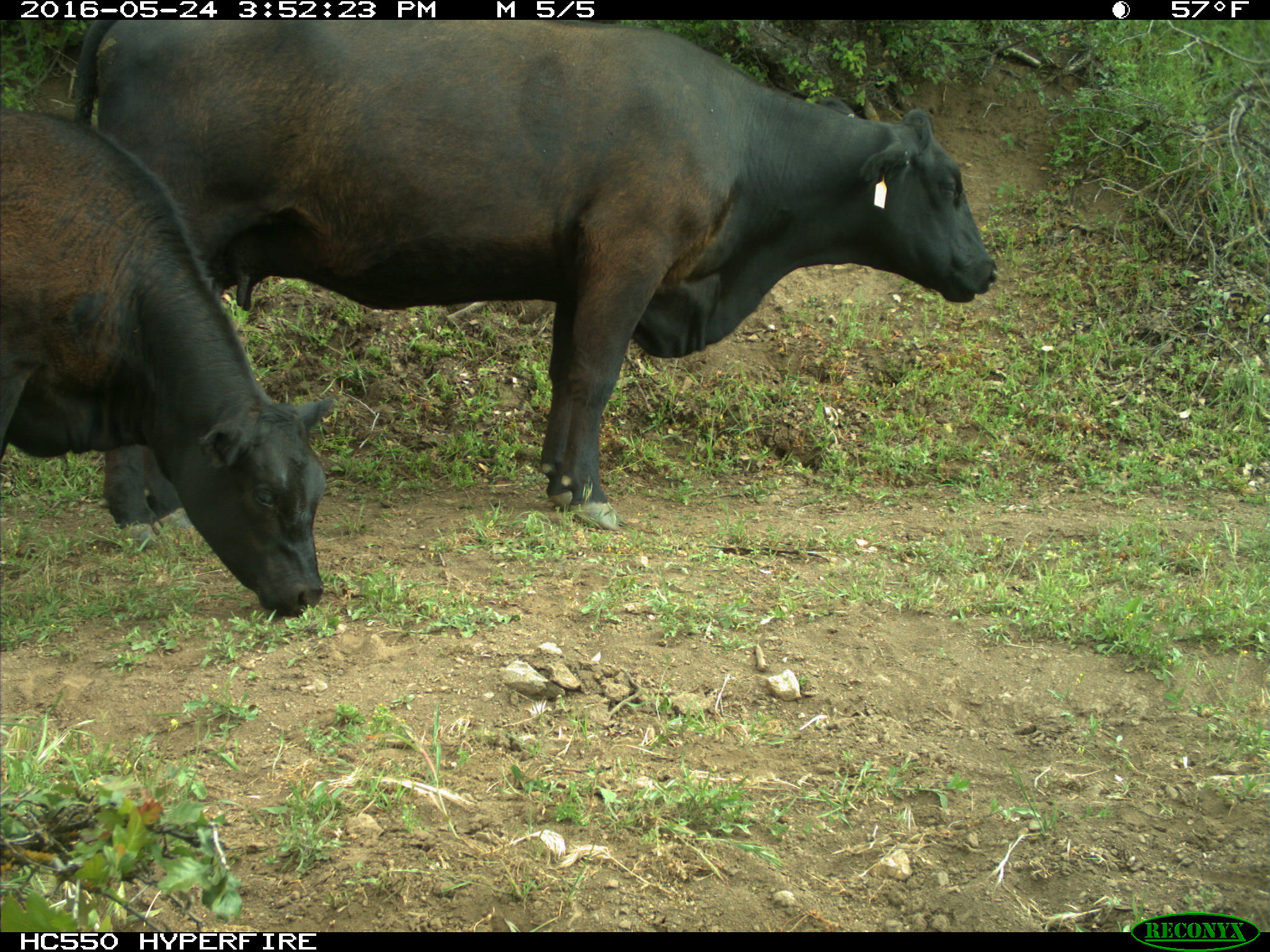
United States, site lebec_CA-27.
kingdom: Animalia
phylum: Chordata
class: Mammalia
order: Artiodactyla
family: Bovidae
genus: Bos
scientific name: Bos taurus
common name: domestic cow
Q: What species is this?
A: Bos taurus (domestic cow).